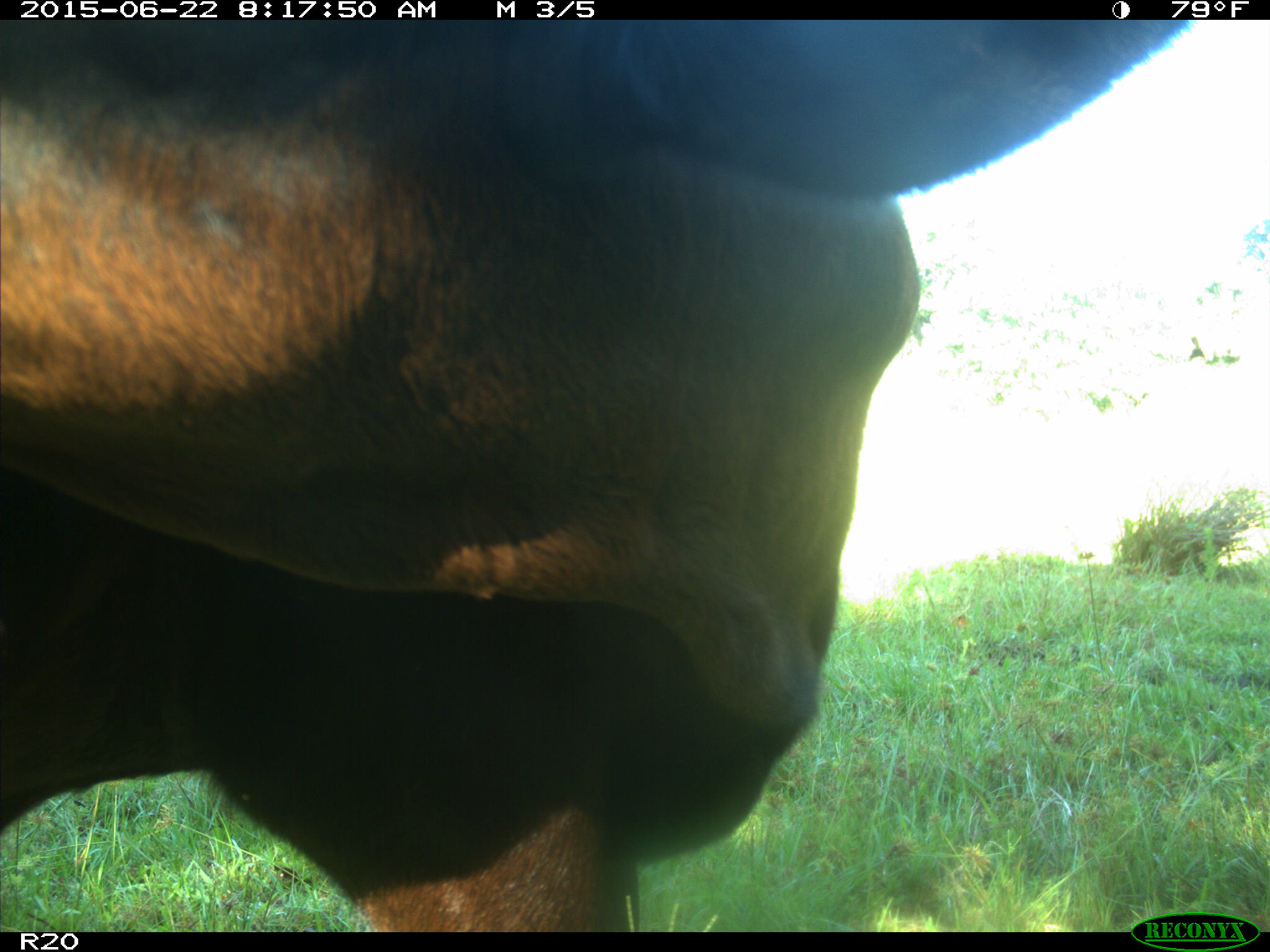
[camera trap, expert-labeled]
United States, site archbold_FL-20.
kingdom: Animalia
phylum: Chordata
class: Mammalia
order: Artiodactyla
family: Bovidae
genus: Bos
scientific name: Bos taurus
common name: domestic cow